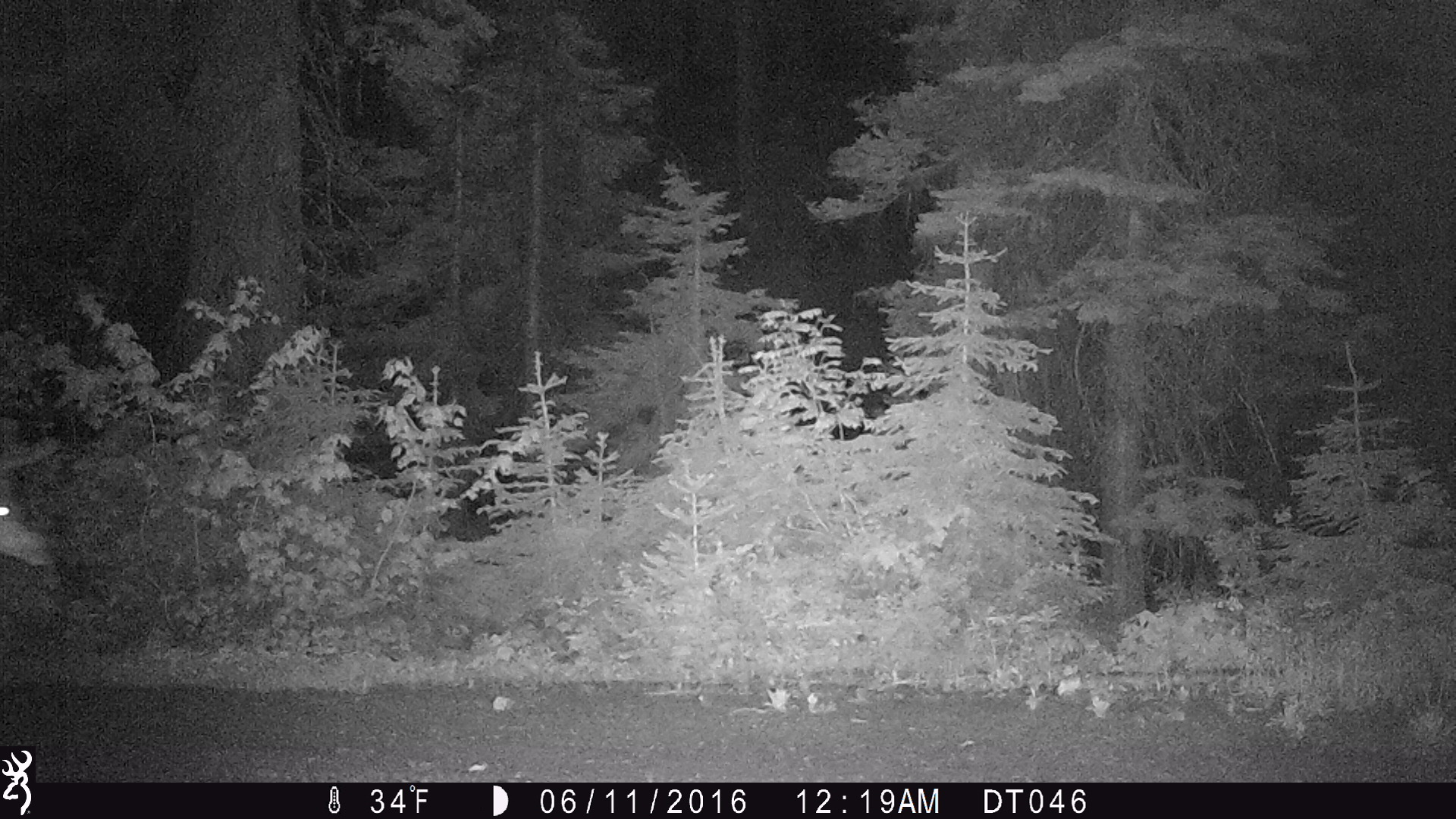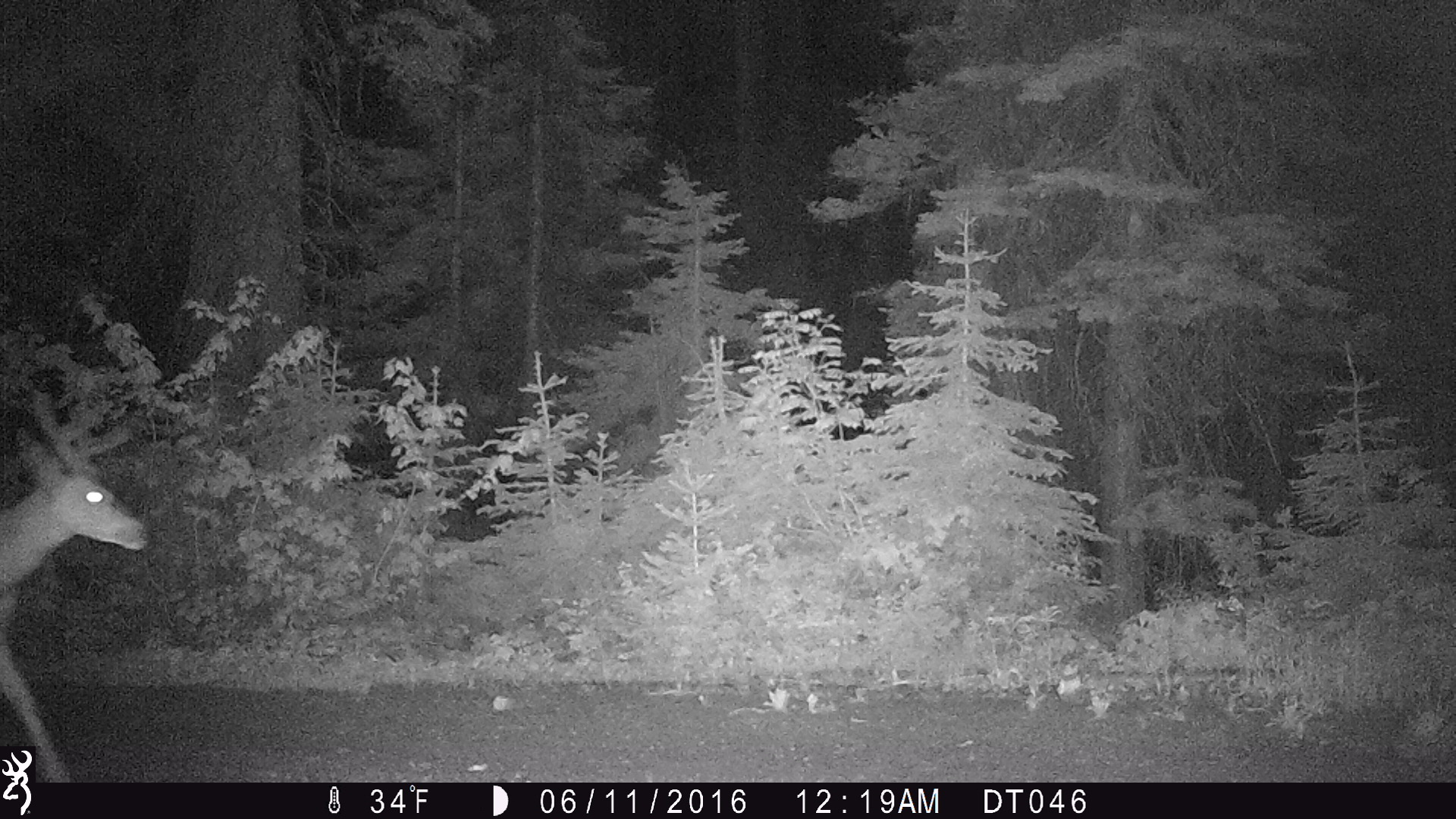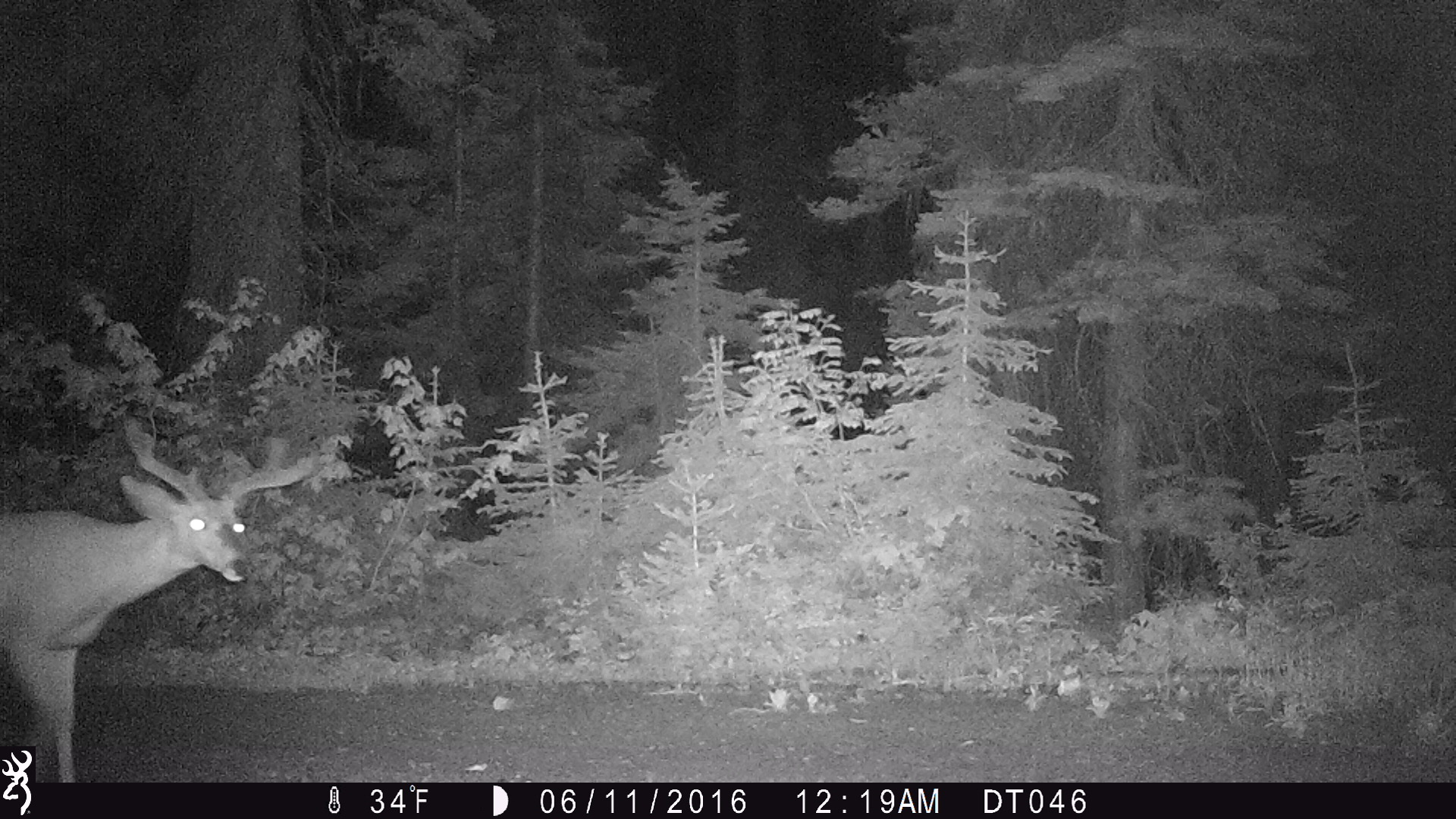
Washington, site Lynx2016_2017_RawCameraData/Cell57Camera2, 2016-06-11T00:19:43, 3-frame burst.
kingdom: Animalia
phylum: Chordata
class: Mammalia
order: Artiodactyla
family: Cervidae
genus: Odocoileus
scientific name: Odocoileus hemionus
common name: mule deer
Odocoileus hemionus (mule deer). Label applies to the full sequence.